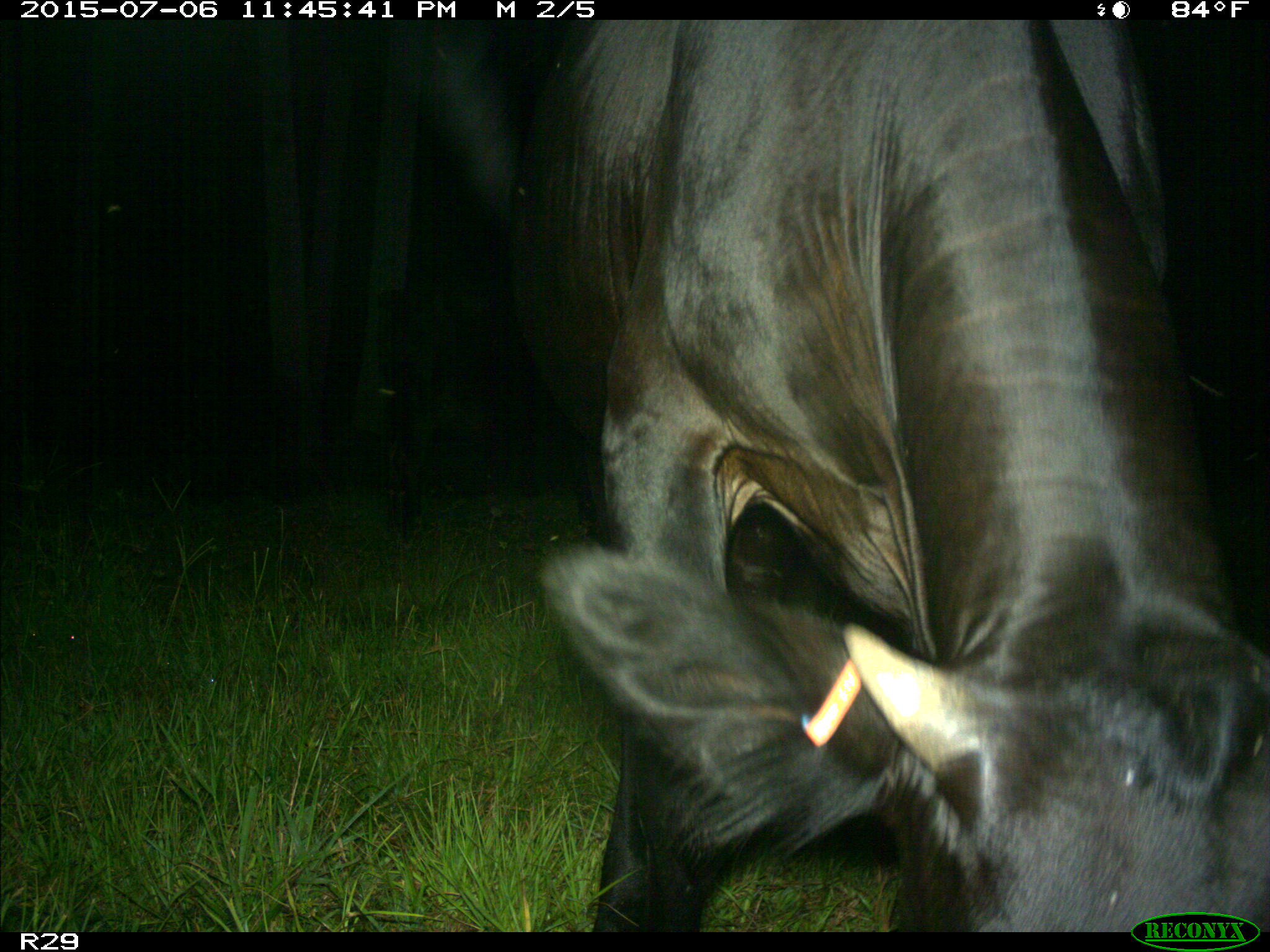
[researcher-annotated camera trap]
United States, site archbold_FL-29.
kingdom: Animalia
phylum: Chordata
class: Mammalia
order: Artiodactyla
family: Bovidae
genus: Bos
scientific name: Bos taurus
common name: domestic cow